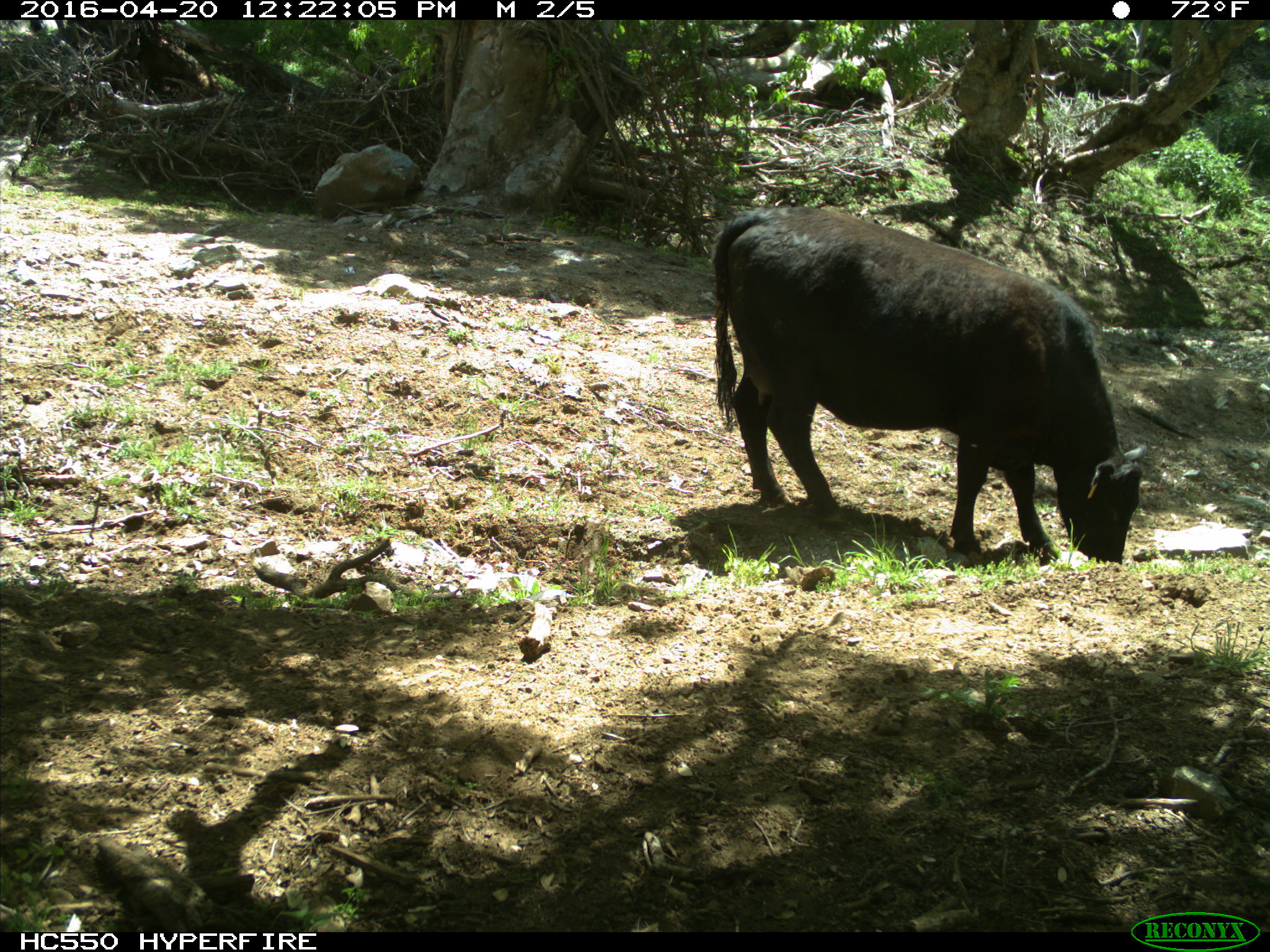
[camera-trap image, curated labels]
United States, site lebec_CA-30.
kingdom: Animalia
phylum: Chordata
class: Mammalia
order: Artiodactyla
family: Bovidae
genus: Bos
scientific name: Bos taurus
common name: domestic cow